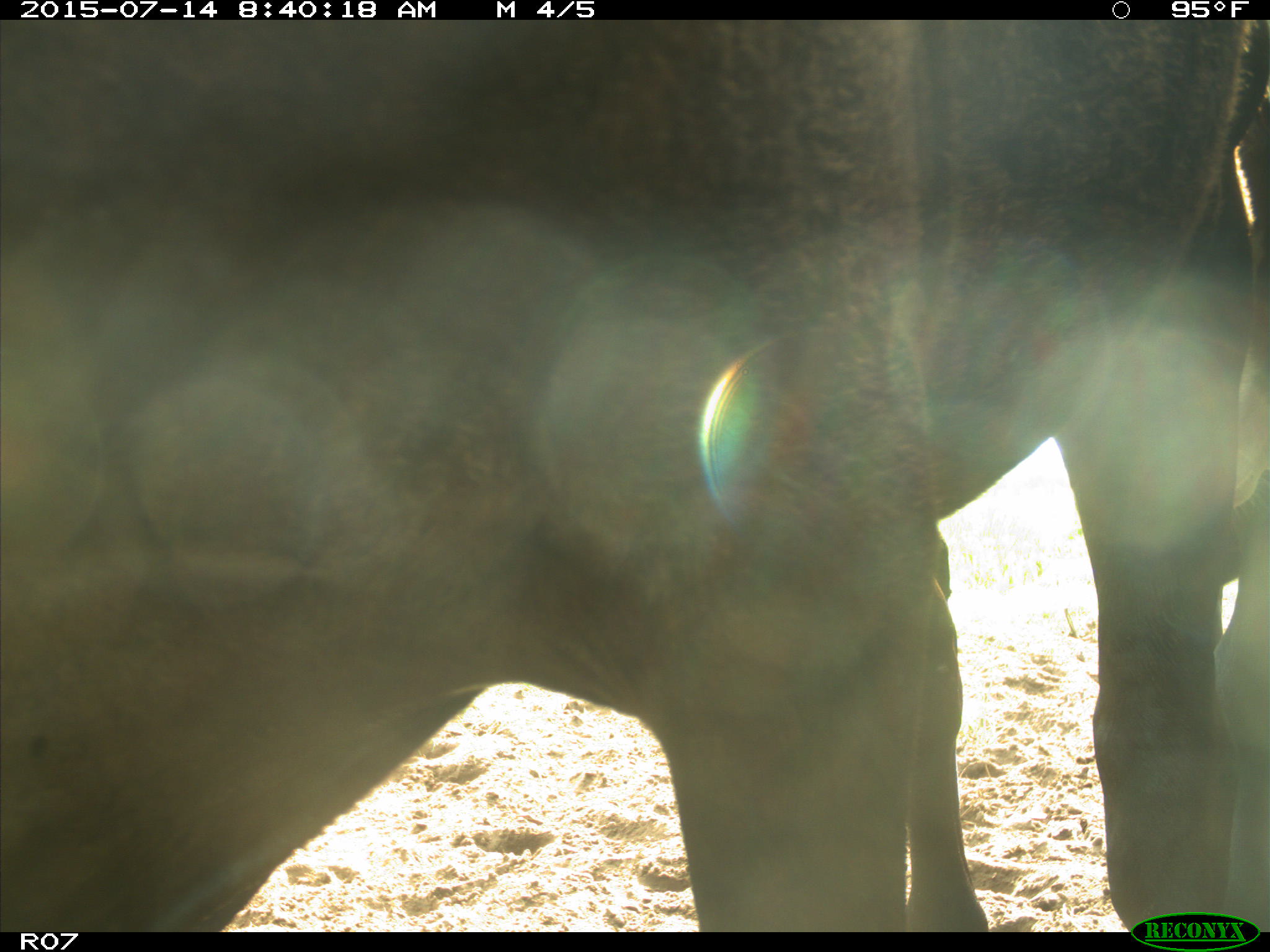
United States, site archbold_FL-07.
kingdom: Animalia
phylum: Chordata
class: Mammalia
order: Artiodactyla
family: Bovidae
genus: Bos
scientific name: Bos taurus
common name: domestic cow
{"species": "Bos taurus (domestic cow)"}